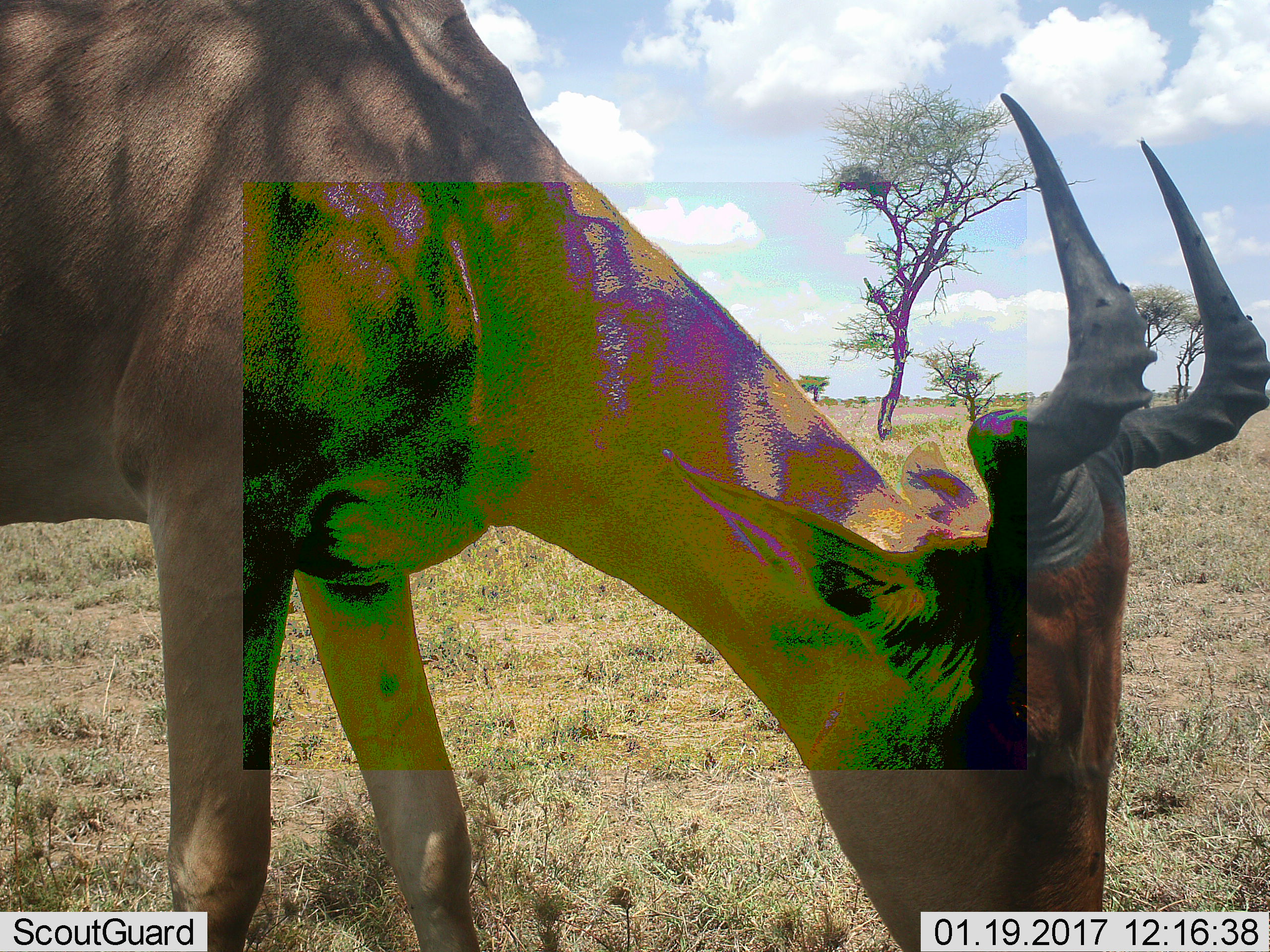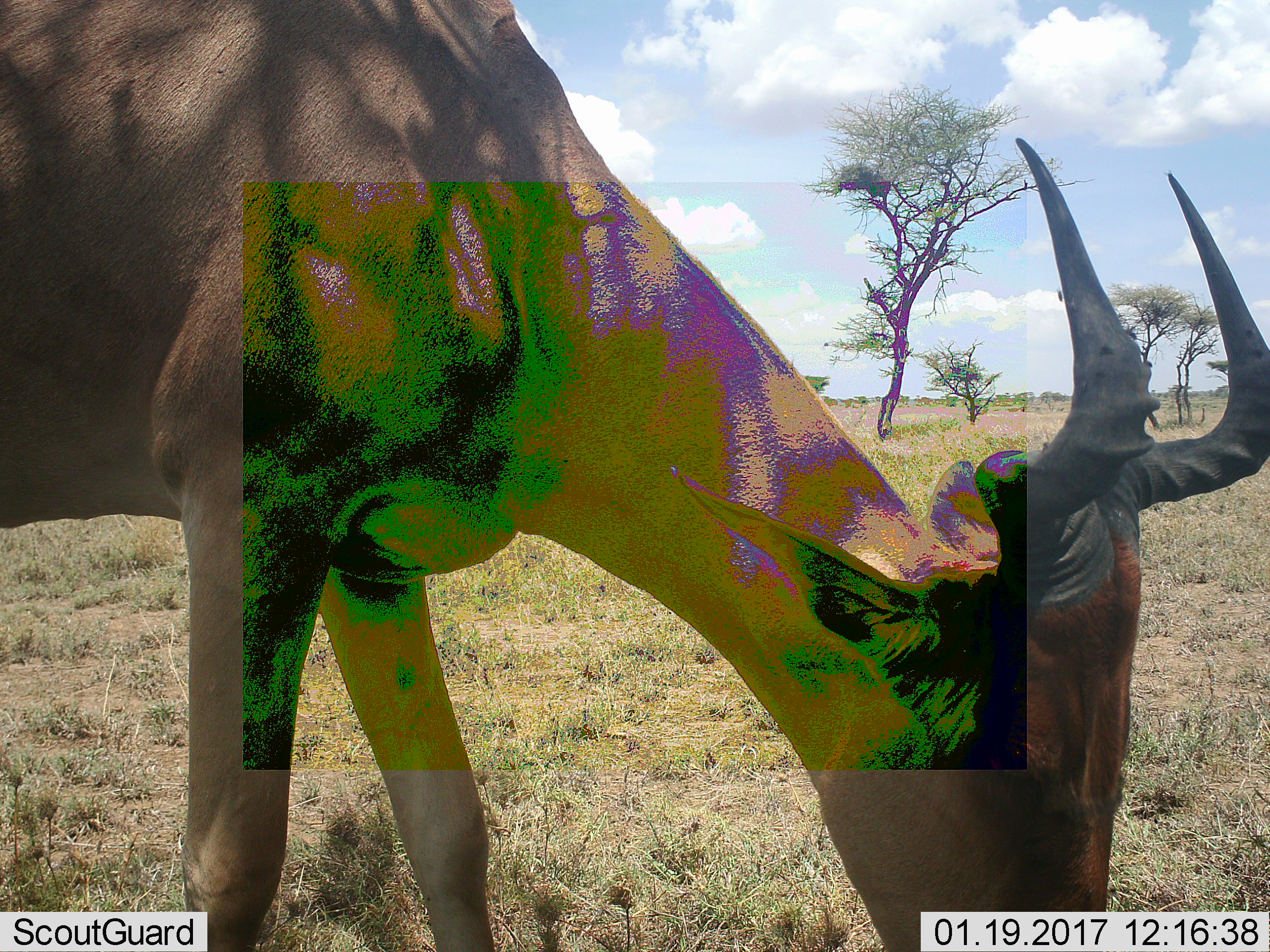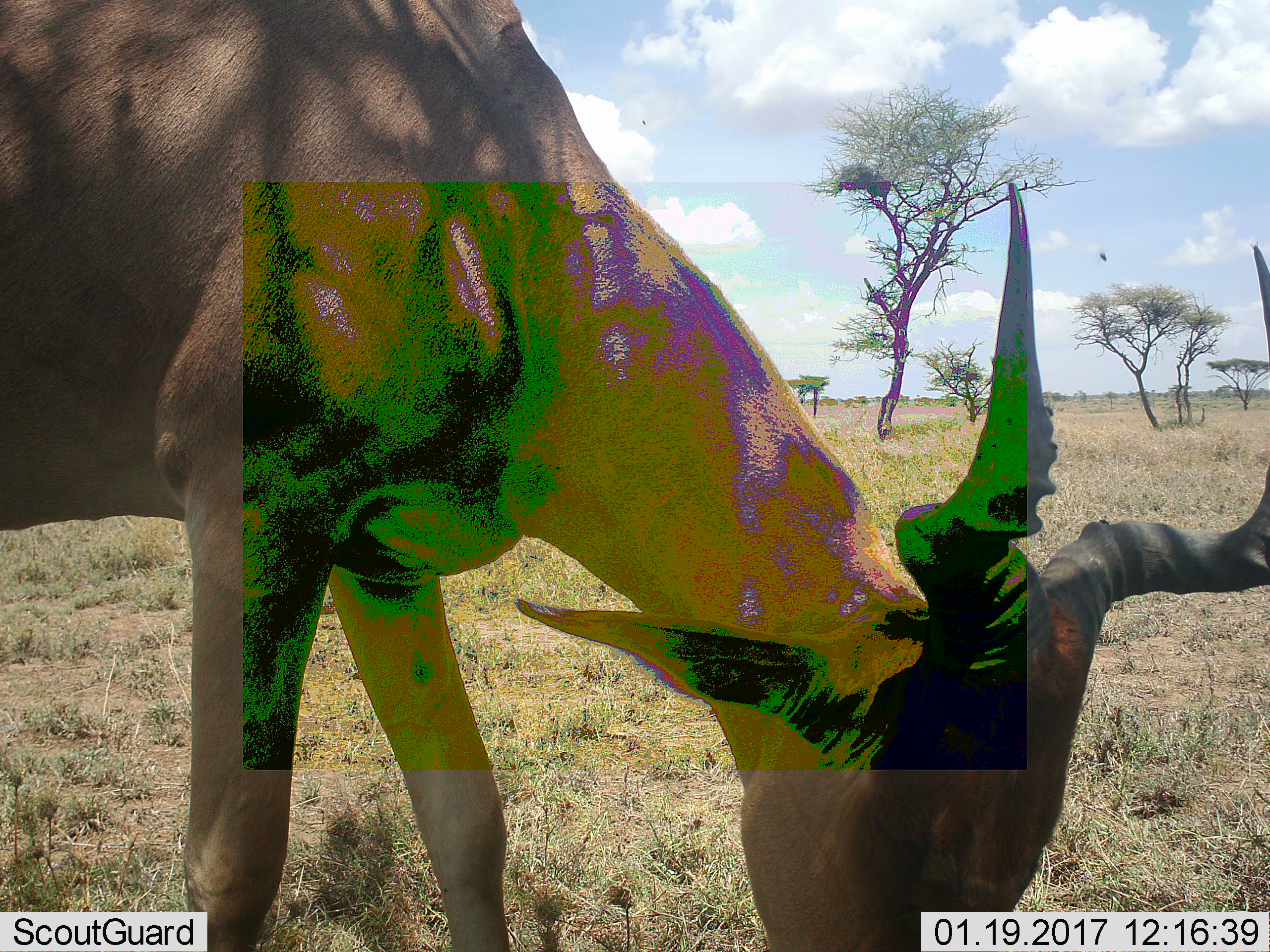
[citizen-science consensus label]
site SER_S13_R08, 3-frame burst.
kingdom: Animalia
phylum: Chordata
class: Mammalia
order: Artiodactyla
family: Bovidae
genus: Alcelaphus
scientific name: Alcelaphus buselaphus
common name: hartebeest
Hartebeest (Alcelaphus buselaphus), count 1. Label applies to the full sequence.